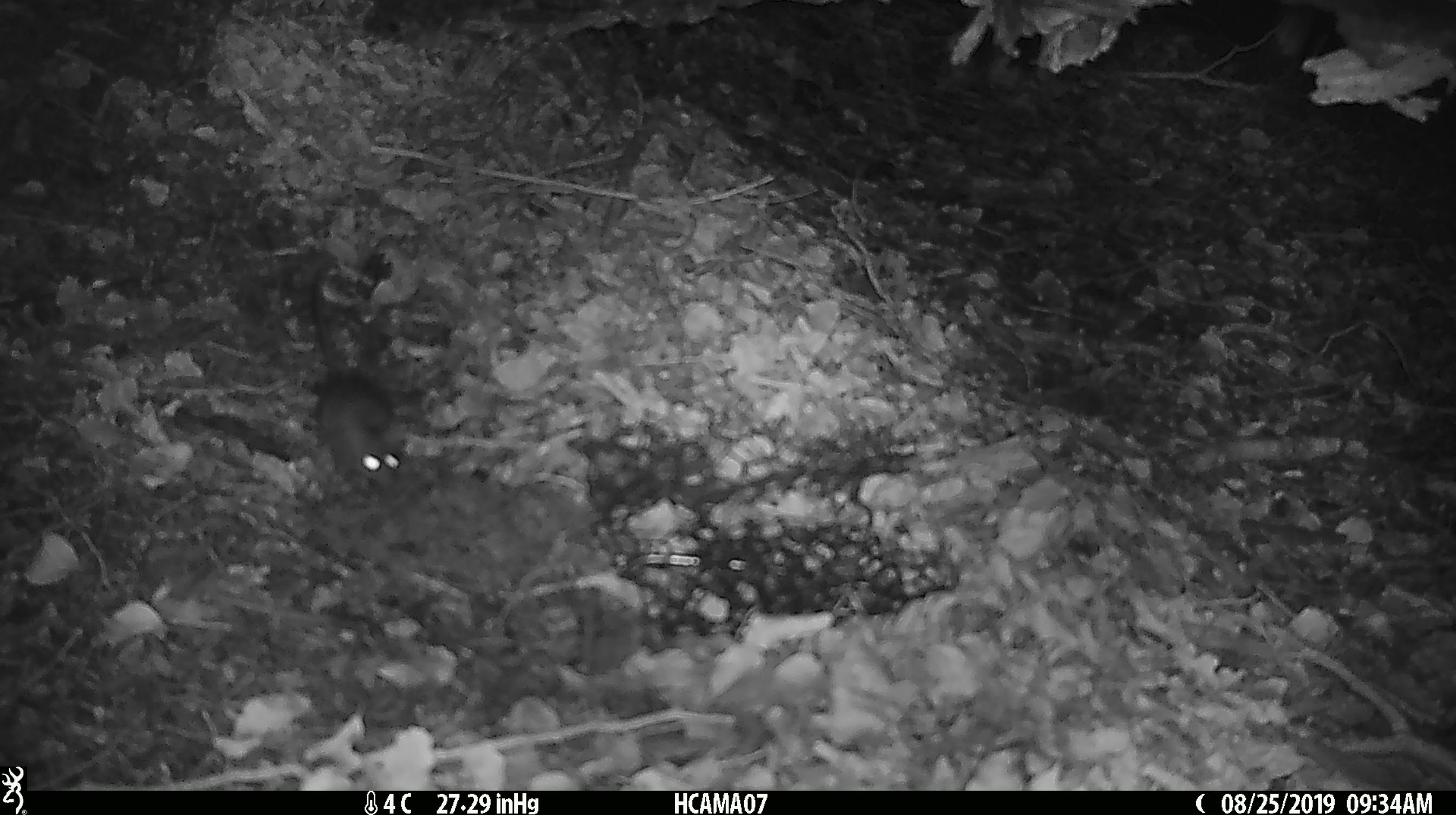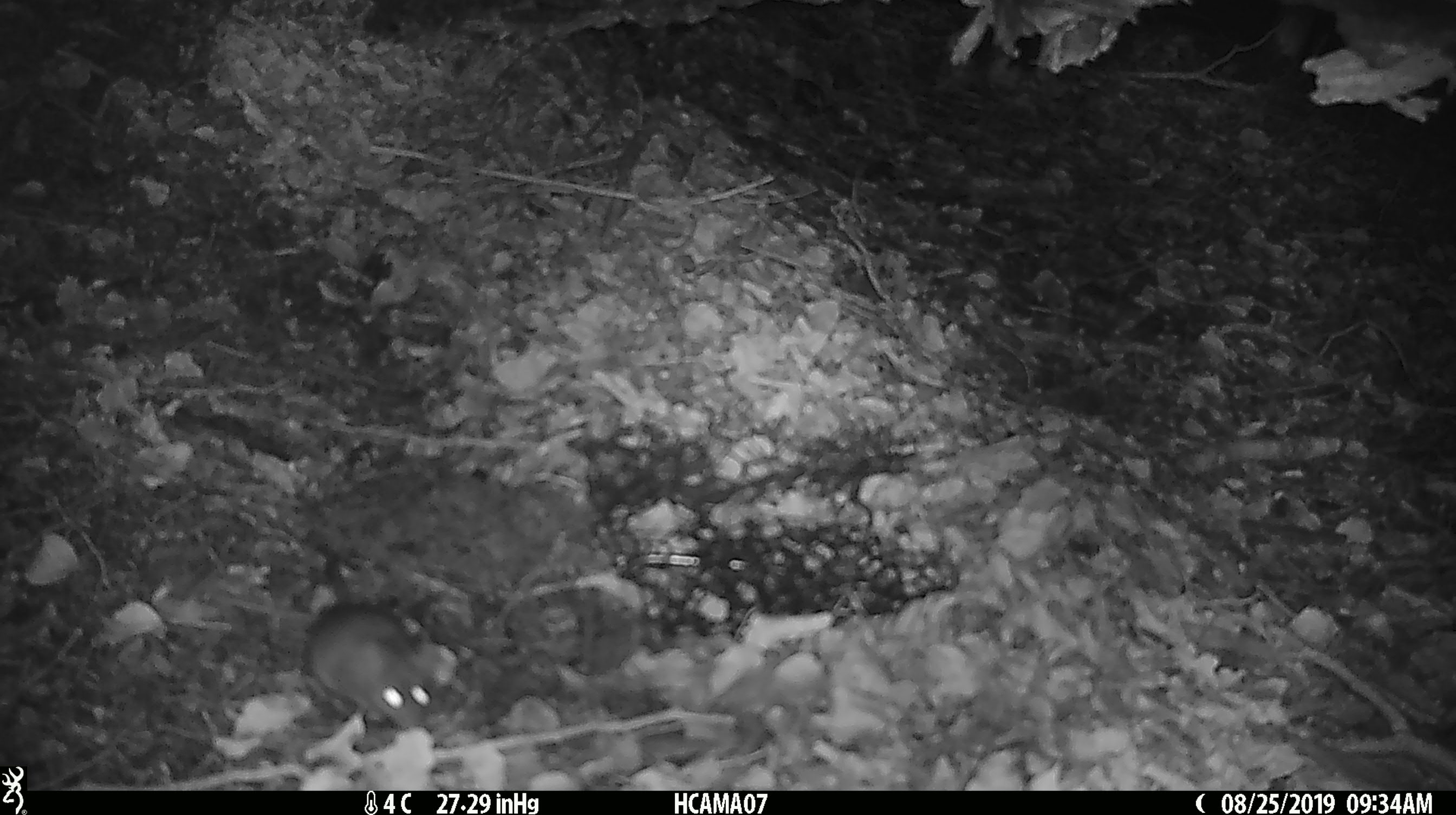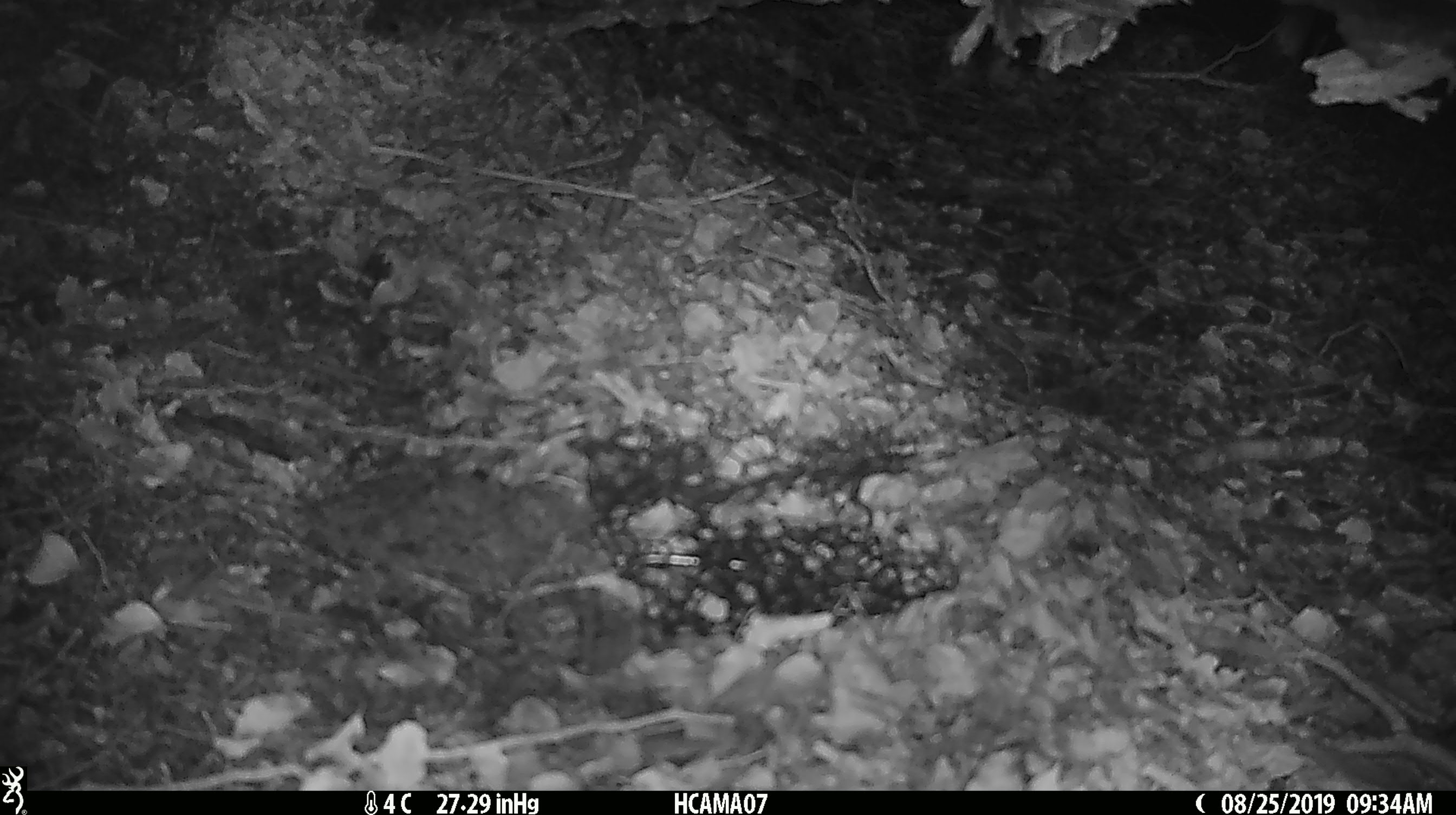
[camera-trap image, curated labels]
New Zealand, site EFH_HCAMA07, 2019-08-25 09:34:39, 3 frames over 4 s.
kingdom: Animalia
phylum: Chordata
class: Mammalia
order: Rodentia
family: Muridae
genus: Mus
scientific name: Mus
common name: mouse